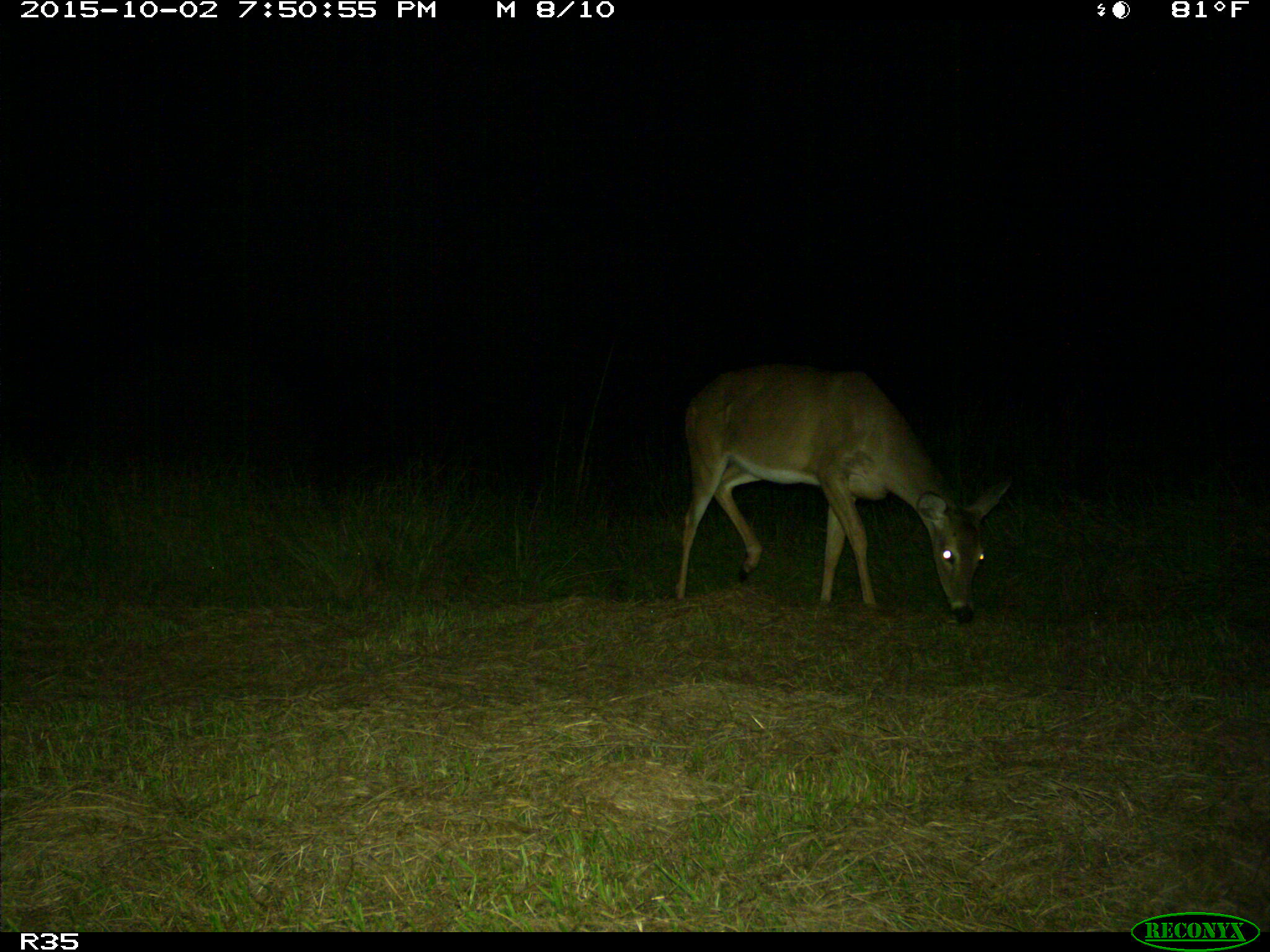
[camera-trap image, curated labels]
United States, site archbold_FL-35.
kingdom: Animalia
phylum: Chordata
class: Mammalia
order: Artiodactyla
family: Cervidae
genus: Odocoileus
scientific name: Odocoileus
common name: deer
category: unidentified deer